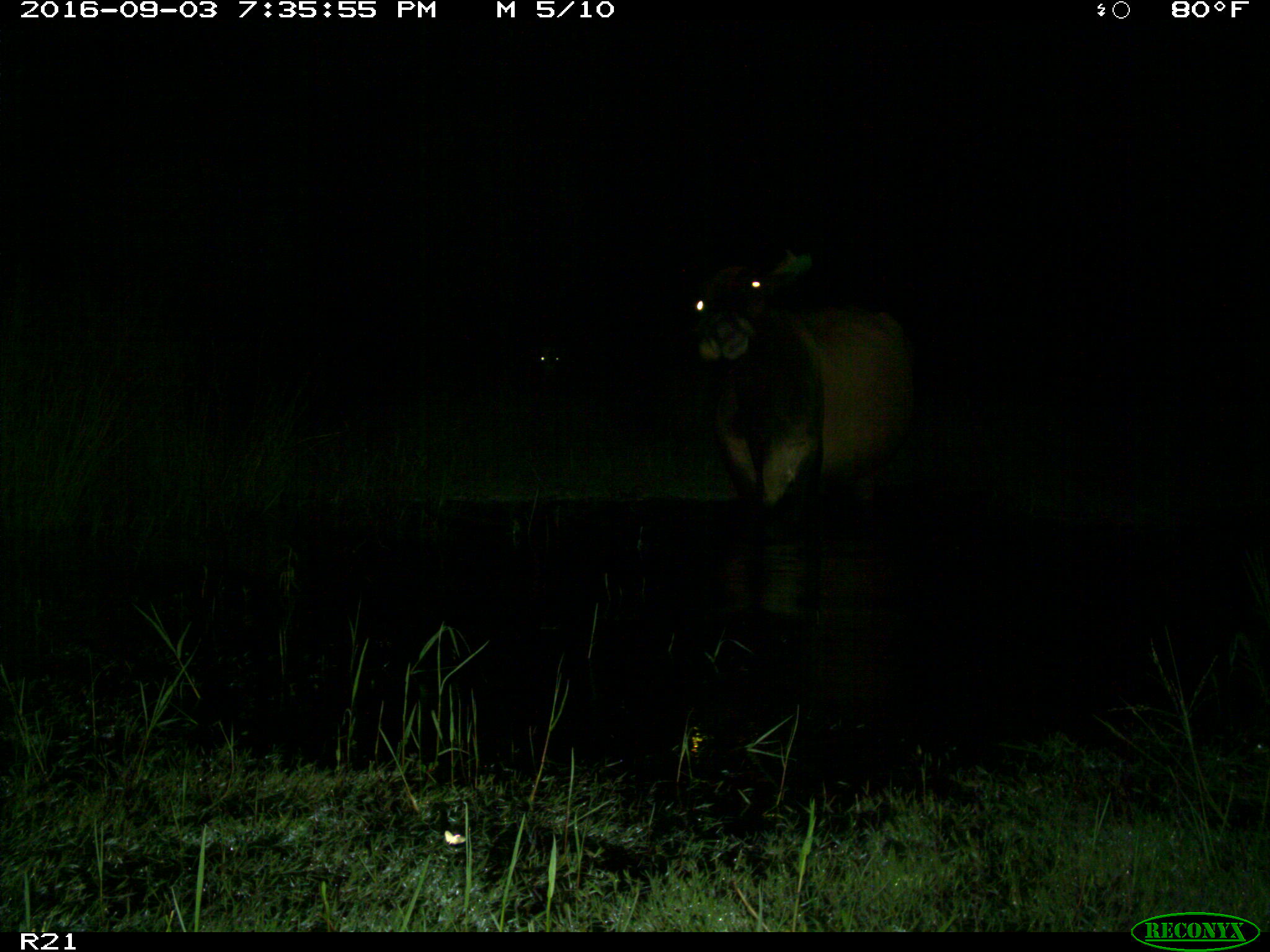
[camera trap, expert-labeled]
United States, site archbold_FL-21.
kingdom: Animalia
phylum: Chordata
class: Mammalia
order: Artiodactyla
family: Bovidae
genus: Bos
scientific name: Bos taurus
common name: domestic cow